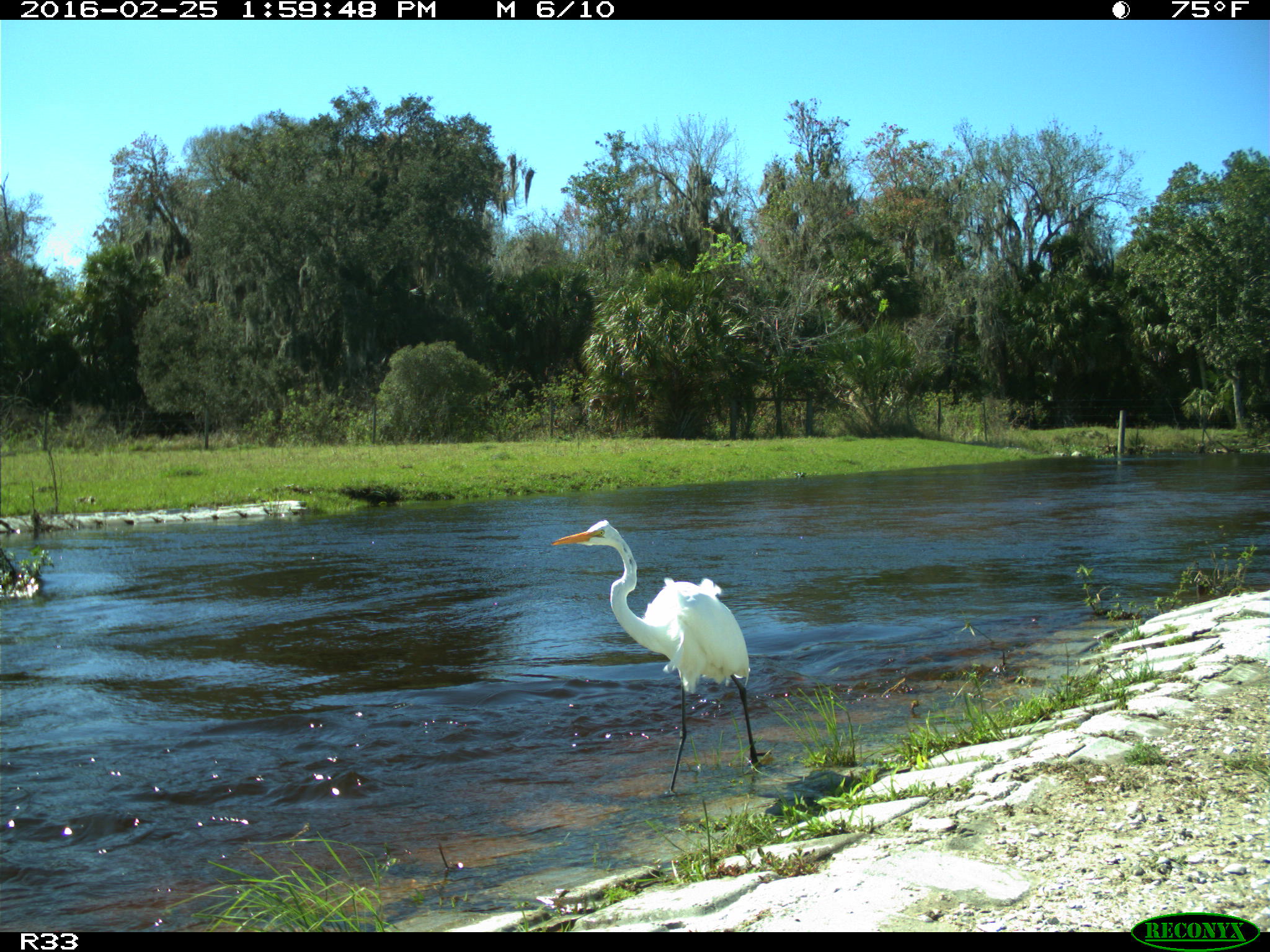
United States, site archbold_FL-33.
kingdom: Animalia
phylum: Chordata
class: Aves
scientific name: Aves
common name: birds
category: unidentified bird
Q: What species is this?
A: Unidentified bird (birds) (Aves).